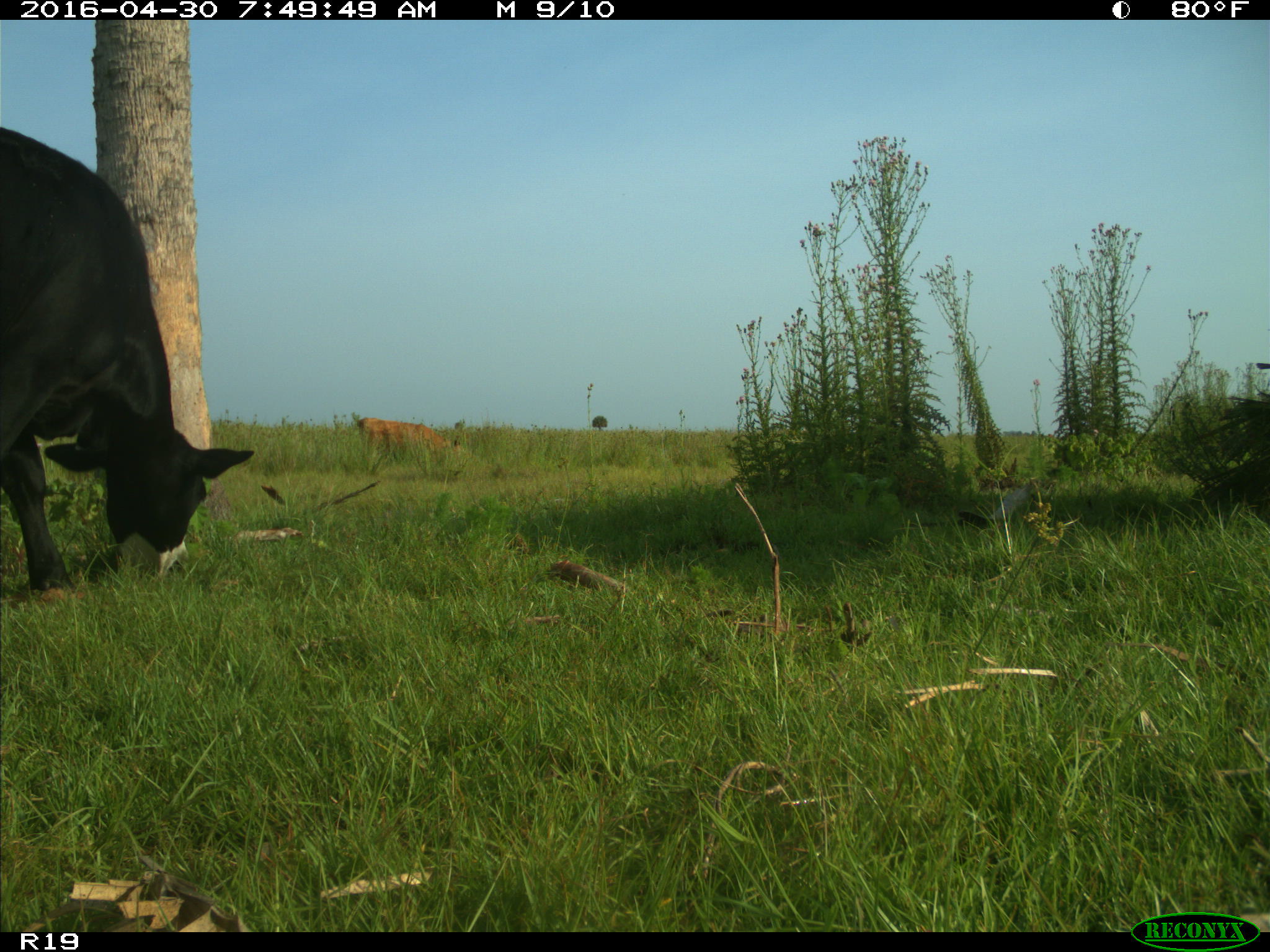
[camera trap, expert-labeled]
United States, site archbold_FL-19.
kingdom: Animalia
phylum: Chordata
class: Mammalia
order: Artiodactyla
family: Bovidae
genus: Bos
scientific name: Bos taurus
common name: domestic cow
Bos taurus (domestic cow).